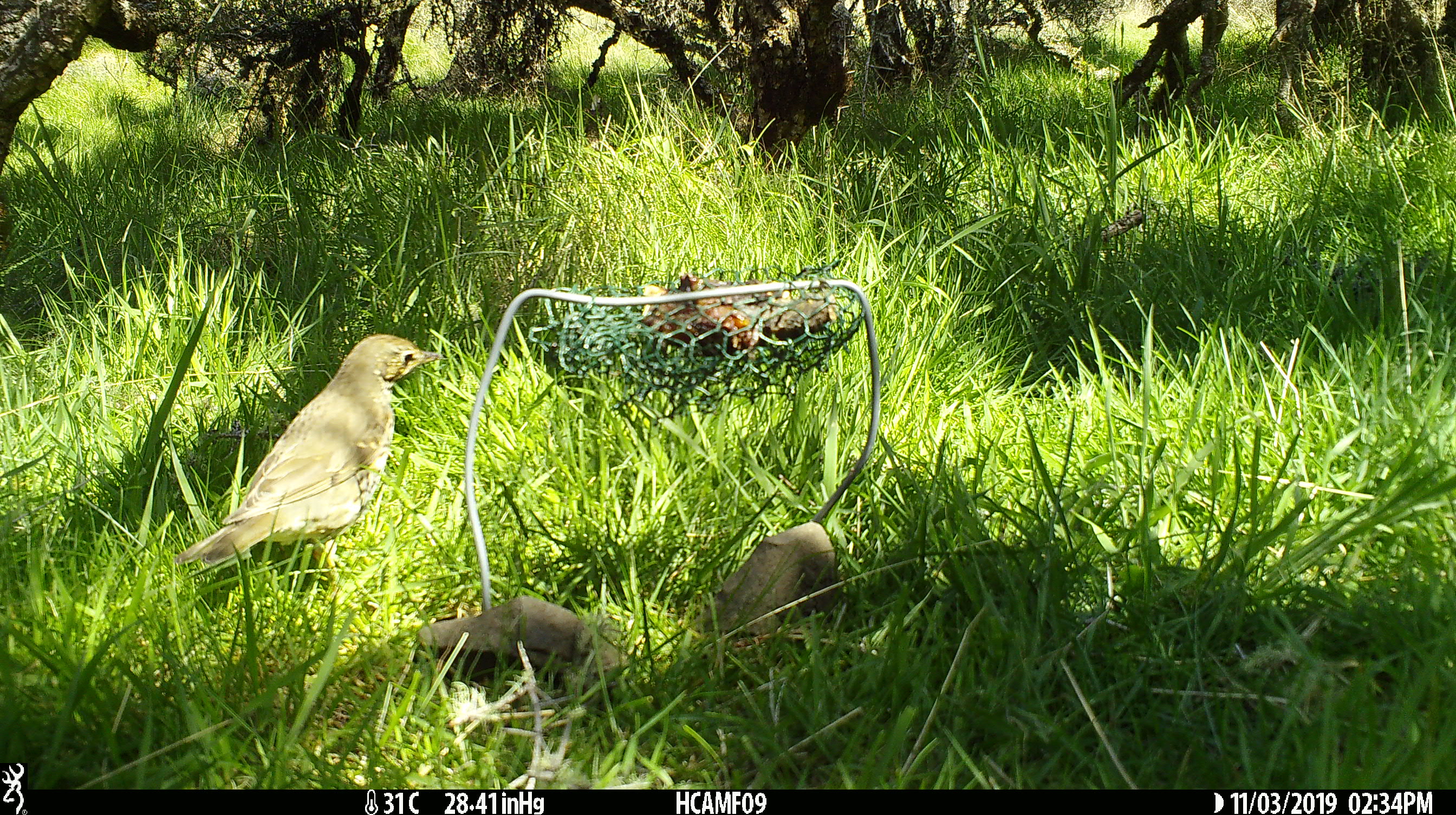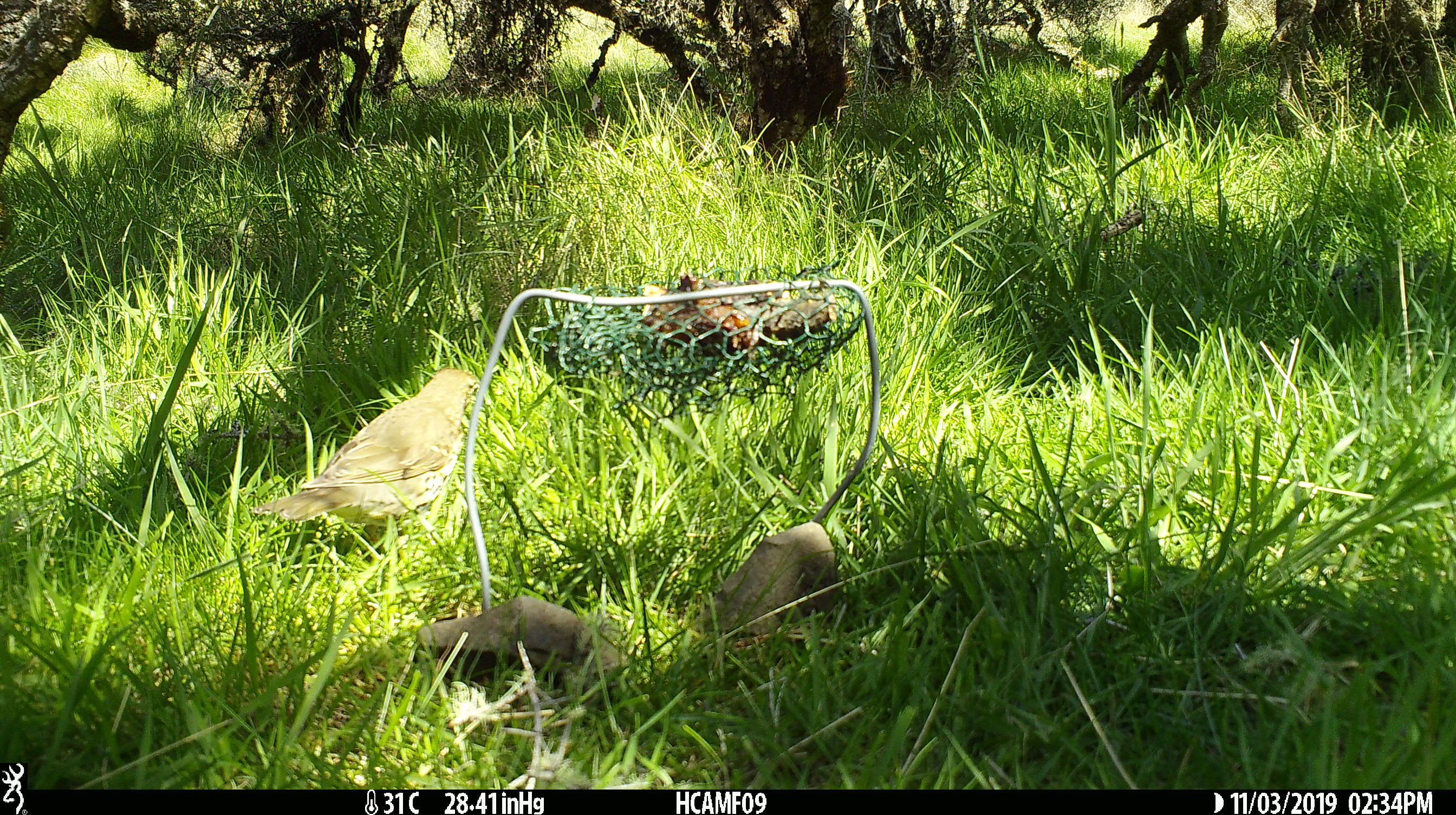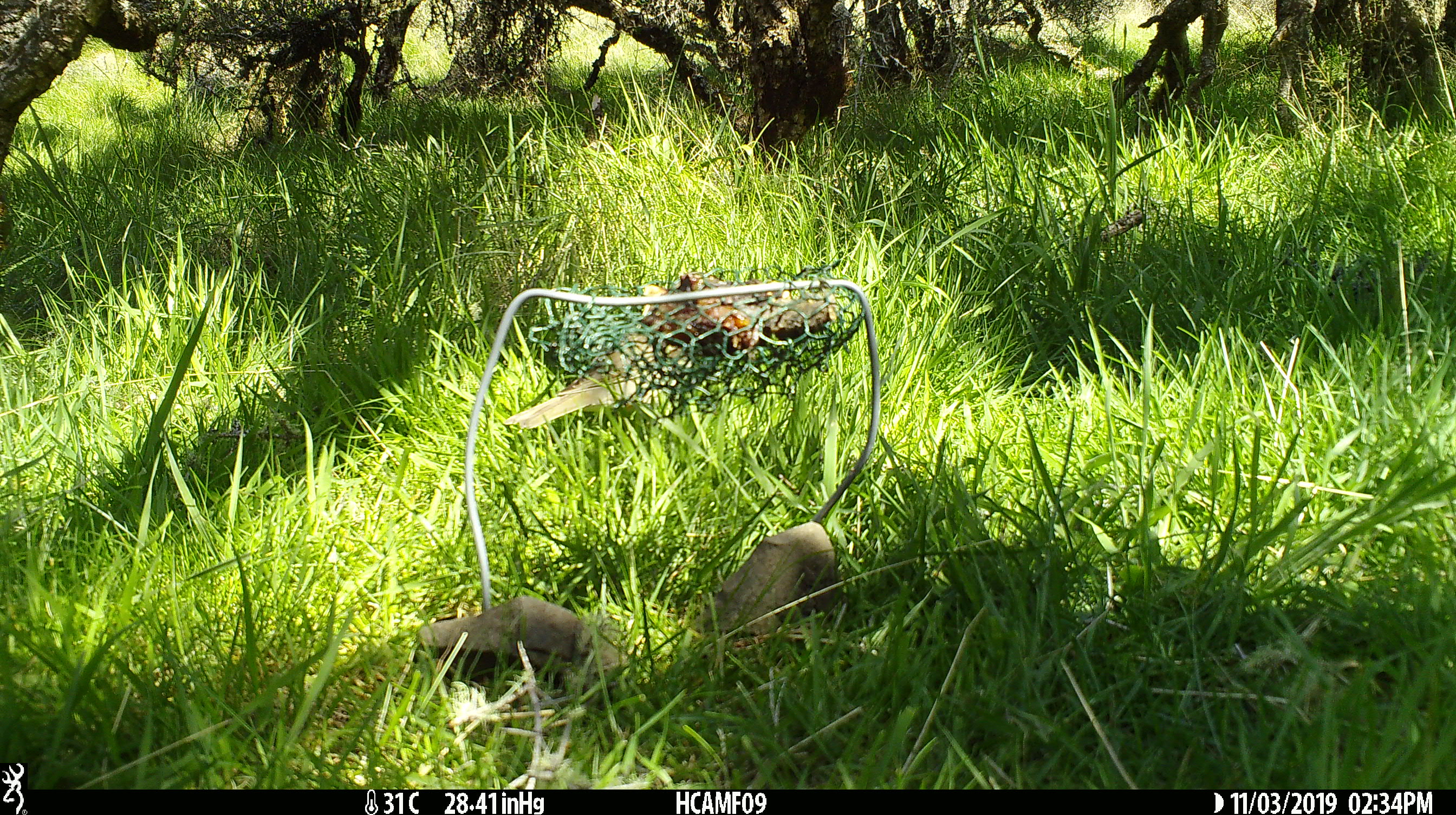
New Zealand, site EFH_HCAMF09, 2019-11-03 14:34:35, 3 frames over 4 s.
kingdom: Animalia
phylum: Chordata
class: Aves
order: Passeriformes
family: Turdidae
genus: Turdus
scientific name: Turdus philomelos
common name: song thrush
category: thrush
Thrush (song thrush) (Turdus philomelos).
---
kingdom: Animalia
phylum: Chordata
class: Aves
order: Passeriformes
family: Sturnidae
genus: Sturnus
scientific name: Sturnus vulgaris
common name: european starling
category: starling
Starling (european starling) (Sturnus vulgaris).